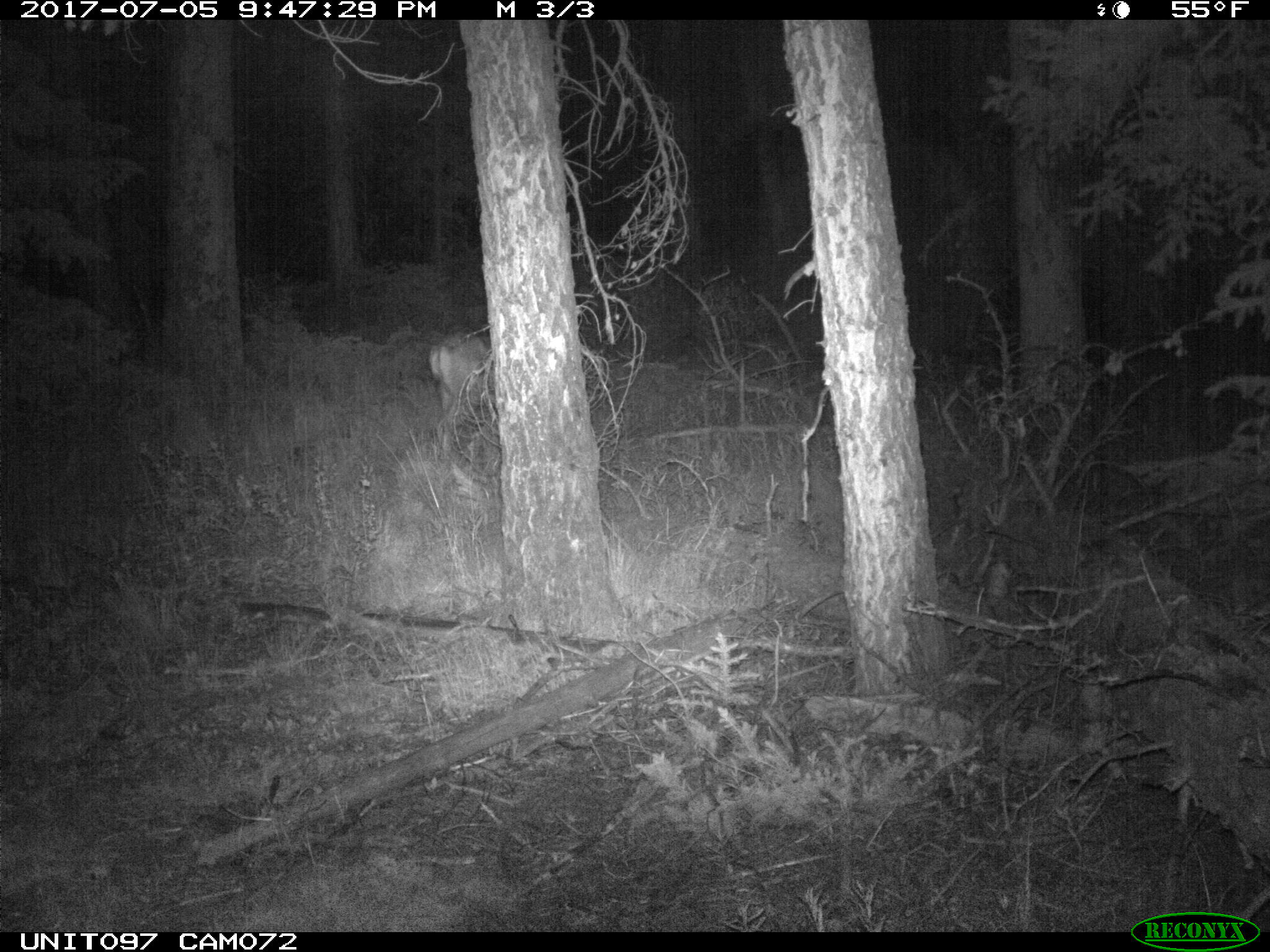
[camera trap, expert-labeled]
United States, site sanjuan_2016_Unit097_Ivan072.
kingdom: Animalia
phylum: Chordata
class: Mammalia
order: Artiodactyla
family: Cervidae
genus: Odocoileus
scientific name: Odocoileus hemionus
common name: mule deer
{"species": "Odocoileus hemionus (mule deer)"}